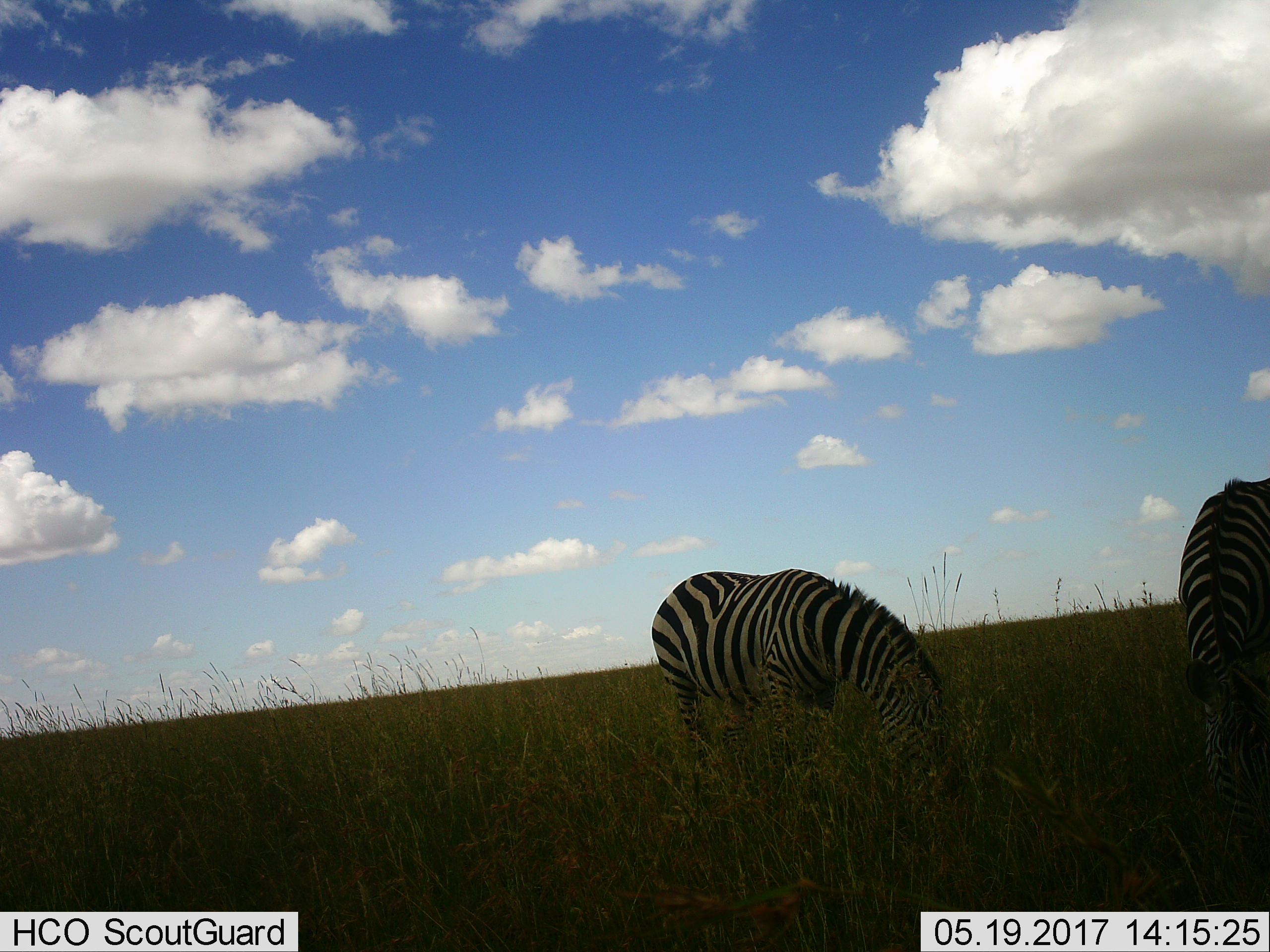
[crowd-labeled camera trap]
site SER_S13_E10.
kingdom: Animalia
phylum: Chordata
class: Mammalia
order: Perissodactyla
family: Equidae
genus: Equus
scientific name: Equus quagga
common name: plains zebra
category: zebraplains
Zebraplains (plains zebra) (Equus quagga), count 2. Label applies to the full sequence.